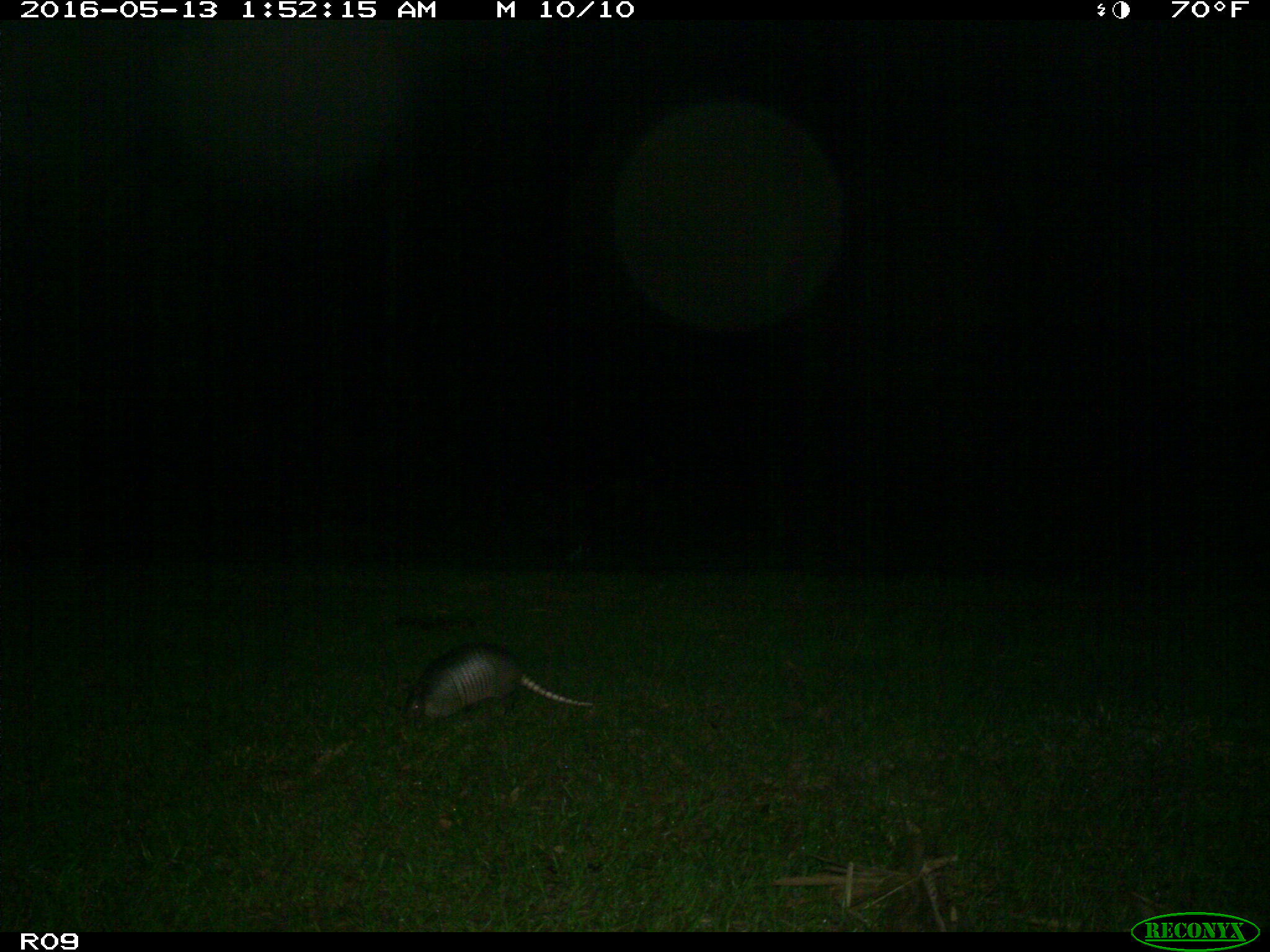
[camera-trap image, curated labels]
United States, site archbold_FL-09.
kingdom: Animalia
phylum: Chordata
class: Mammalia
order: Cingulata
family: Dasypodidae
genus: Dasypus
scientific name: Dasypus novemcinctus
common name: nine-banded armadillo